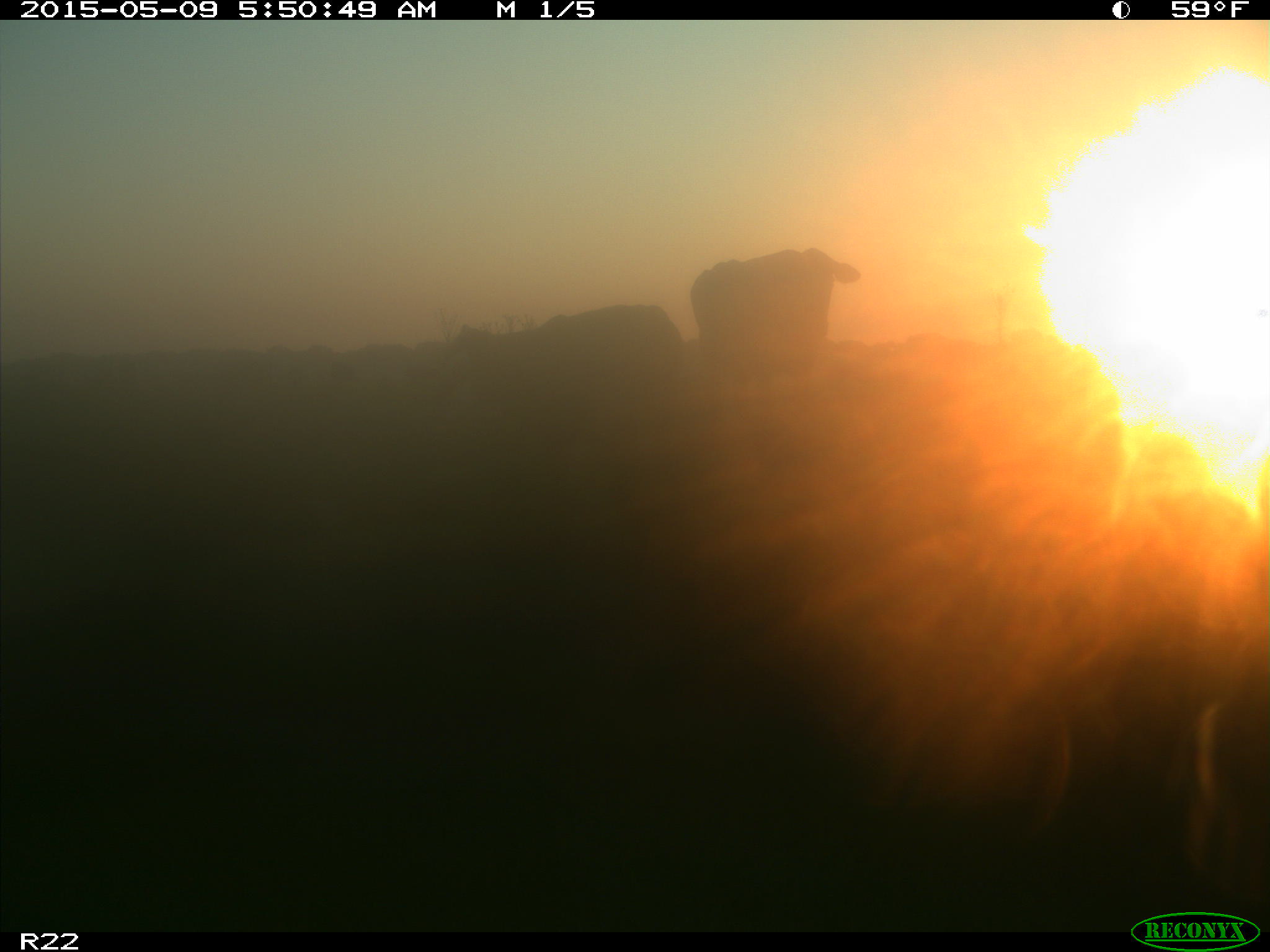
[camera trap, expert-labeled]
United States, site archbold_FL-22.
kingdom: Animalia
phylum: Chordata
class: Mammalia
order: Artiodactyla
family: Bovidae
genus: Bos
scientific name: Bos taurus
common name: domestic cow